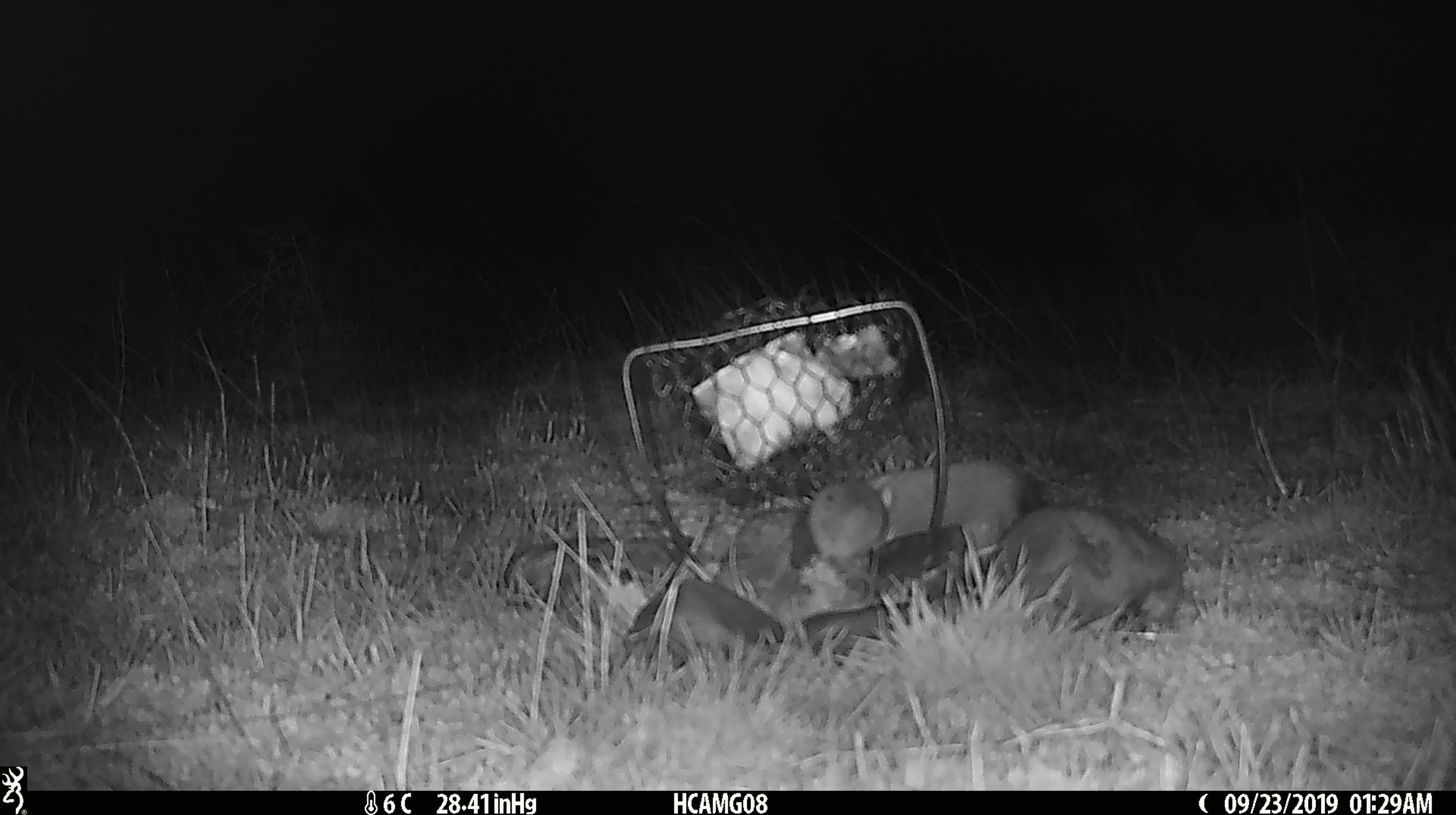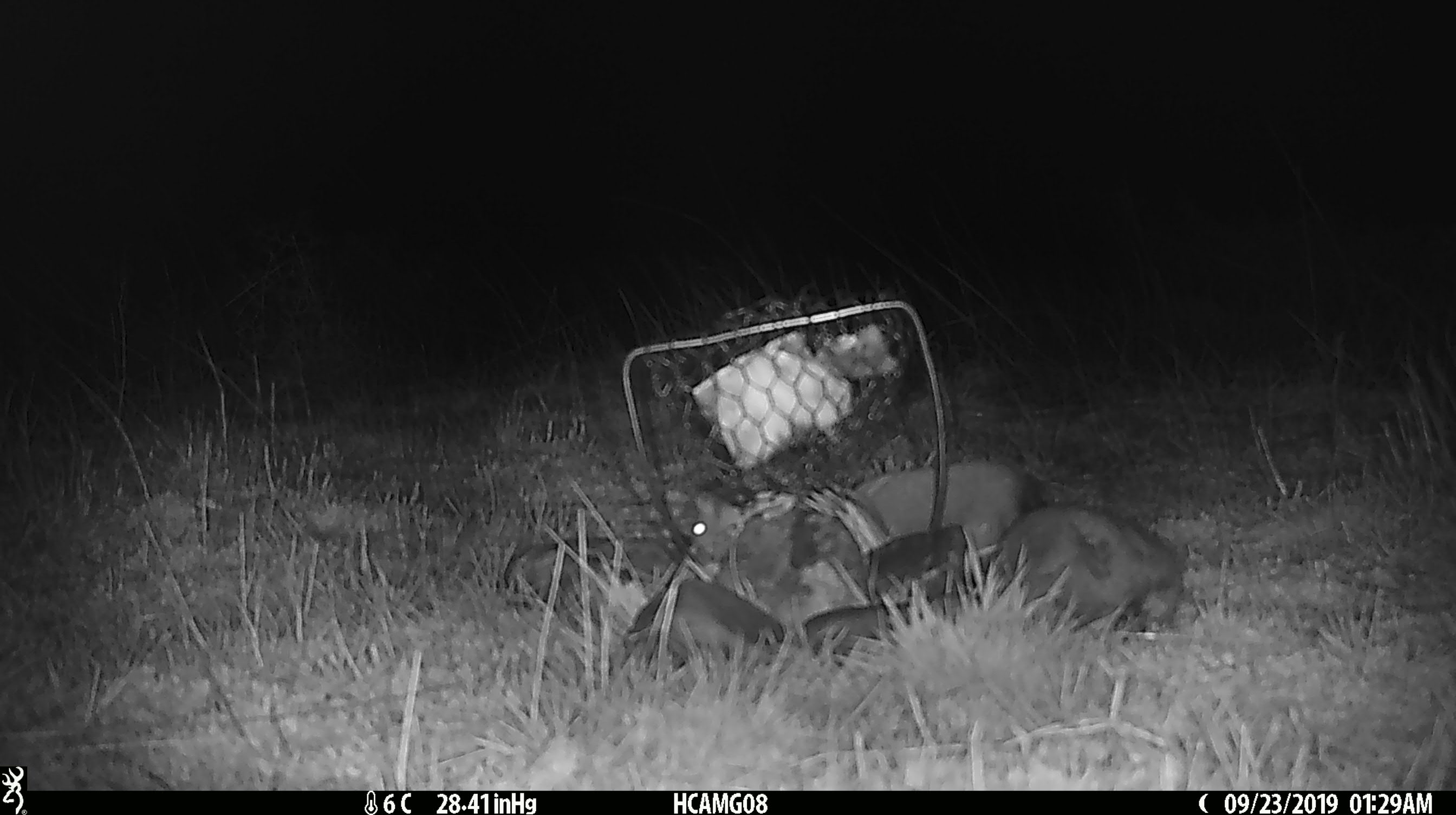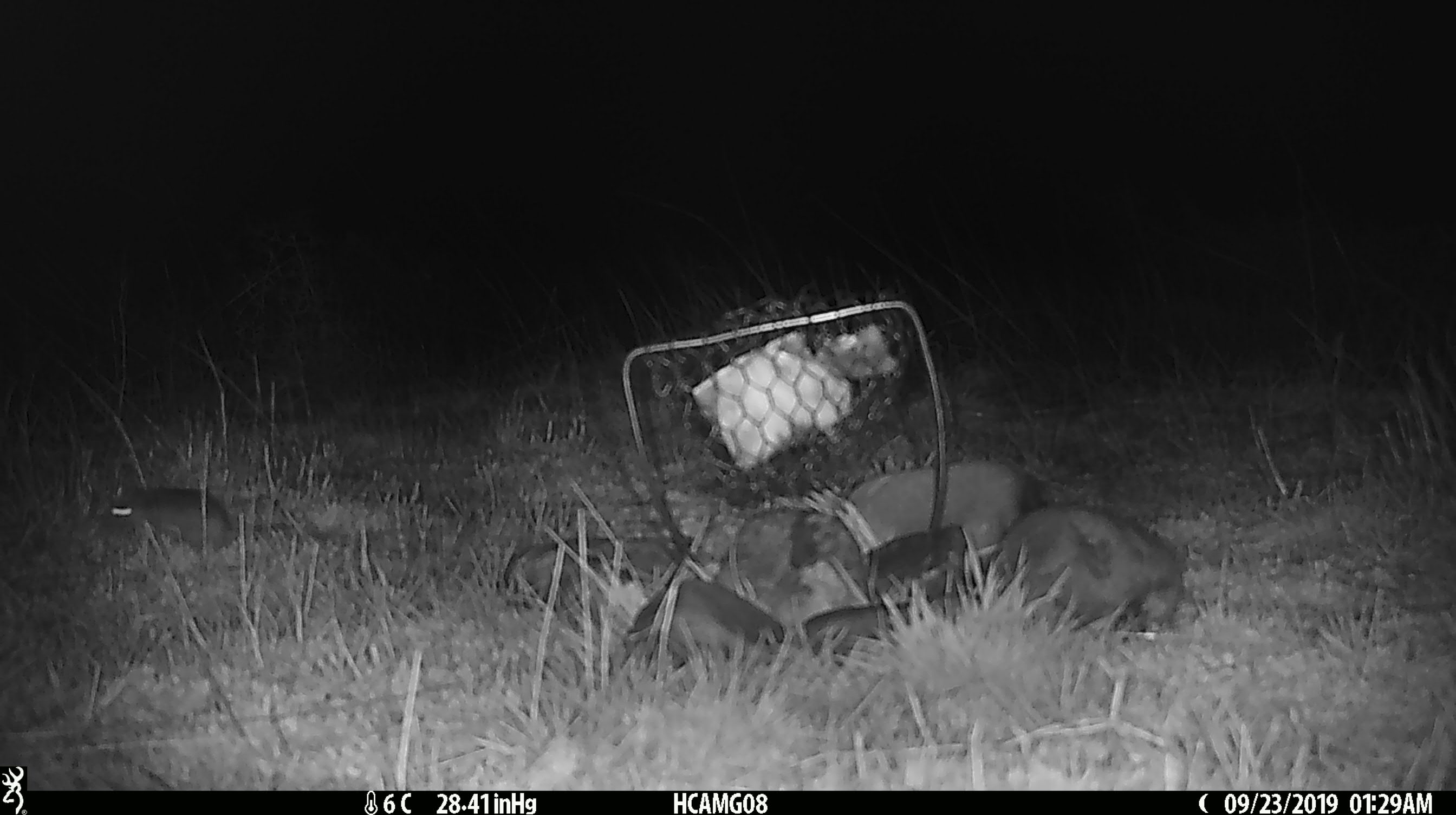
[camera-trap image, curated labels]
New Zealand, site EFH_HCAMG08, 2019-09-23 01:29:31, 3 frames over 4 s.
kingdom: Animalia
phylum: Chordata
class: Mammalia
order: Rodentia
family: Muridae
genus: Mus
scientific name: Mus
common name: mouse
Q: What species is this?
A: Mouse (Mus).